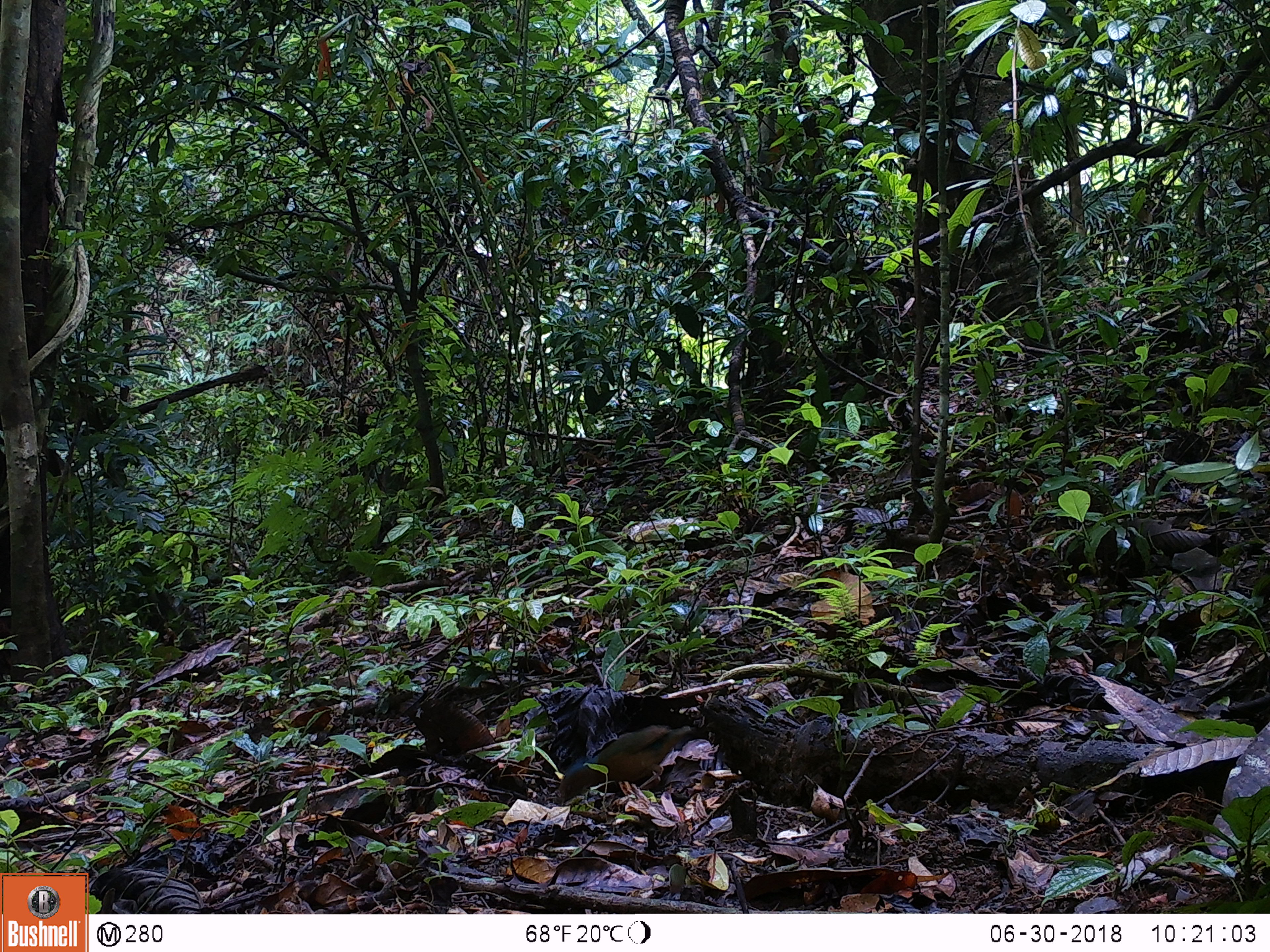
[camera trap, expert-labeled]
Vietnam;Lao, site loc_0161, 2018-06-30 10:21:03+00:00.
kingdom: Animalia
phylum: Chordata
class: Aves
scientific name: Aves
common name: bird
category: unidentified bird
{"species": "unidentified bird (bird) (Aves)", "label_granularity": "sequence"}